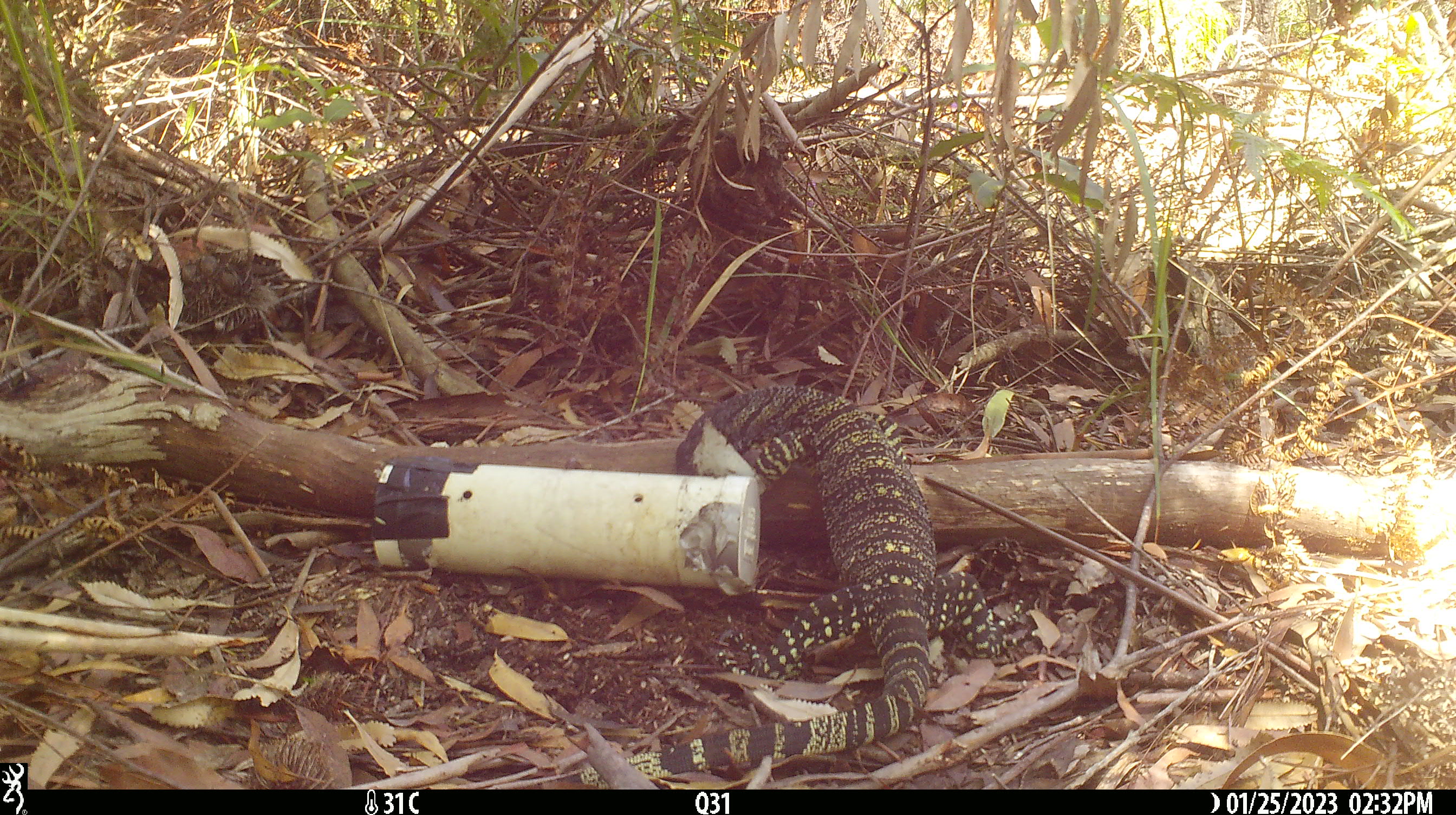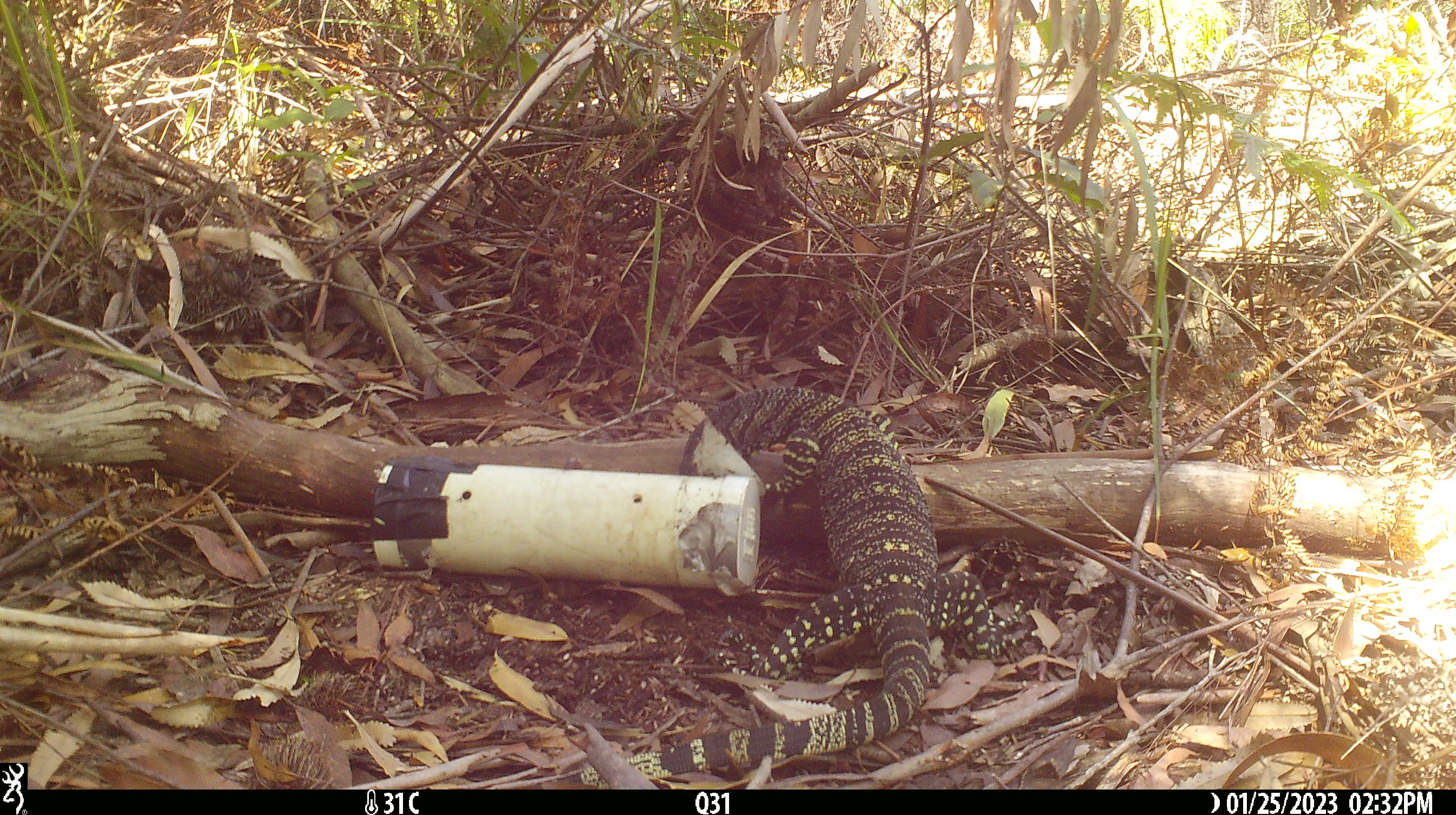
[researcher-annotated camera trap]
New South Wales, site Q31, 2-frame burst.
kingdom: Animalia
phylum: Chordata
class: Reptilia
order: Squamata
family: Varanidae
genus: Varanus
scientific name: Varanus varius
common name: lace monitor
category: goanna